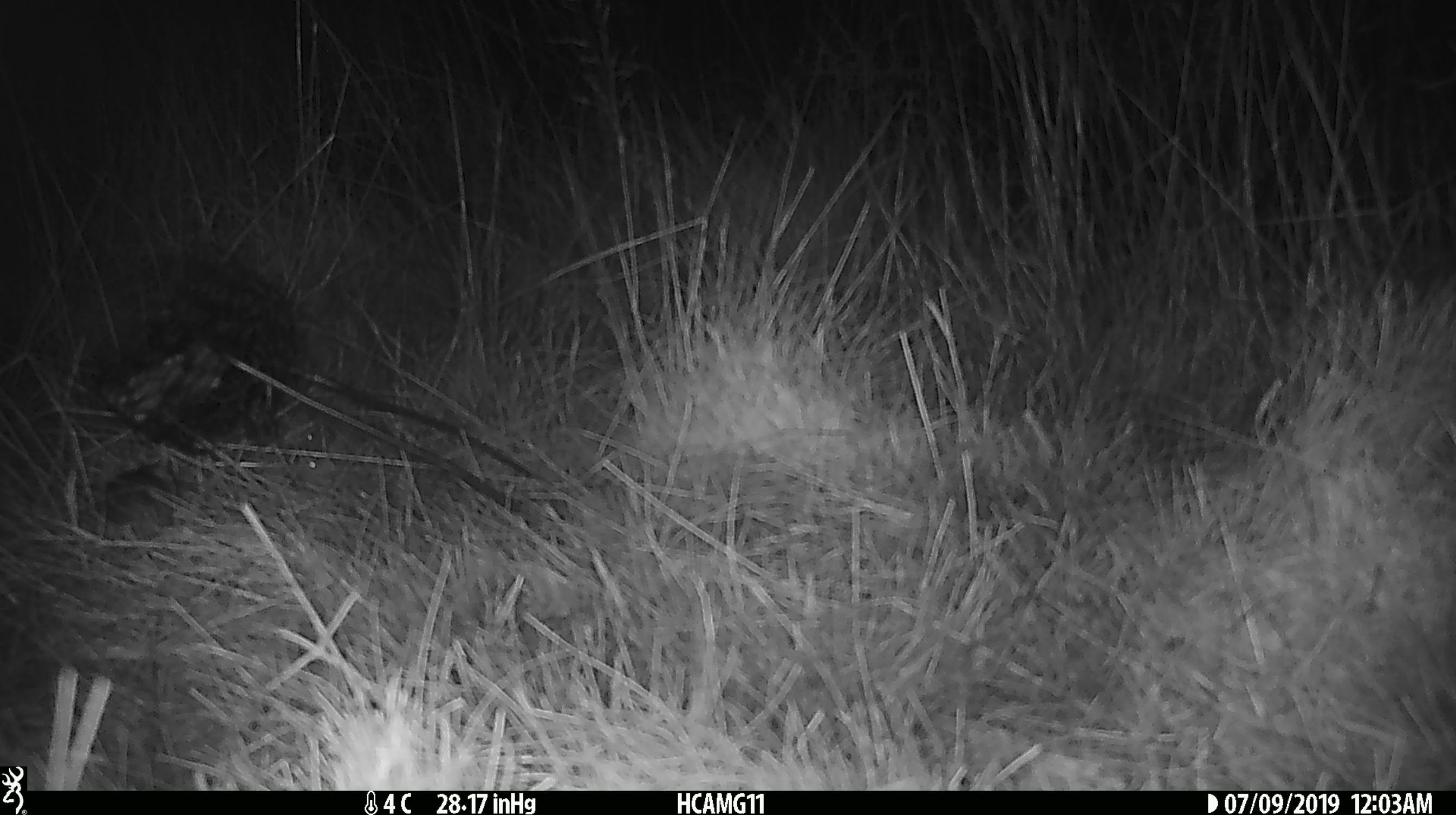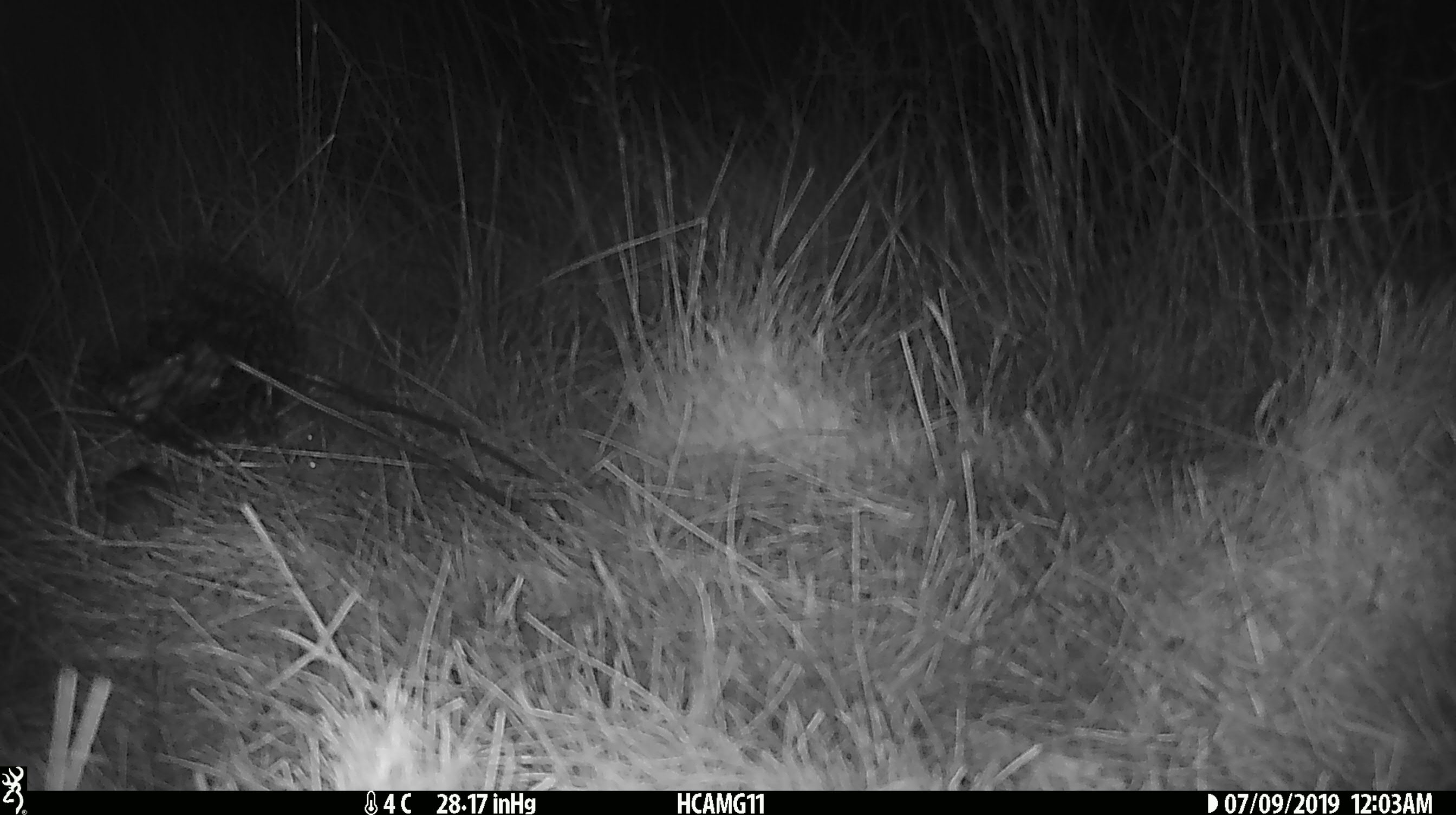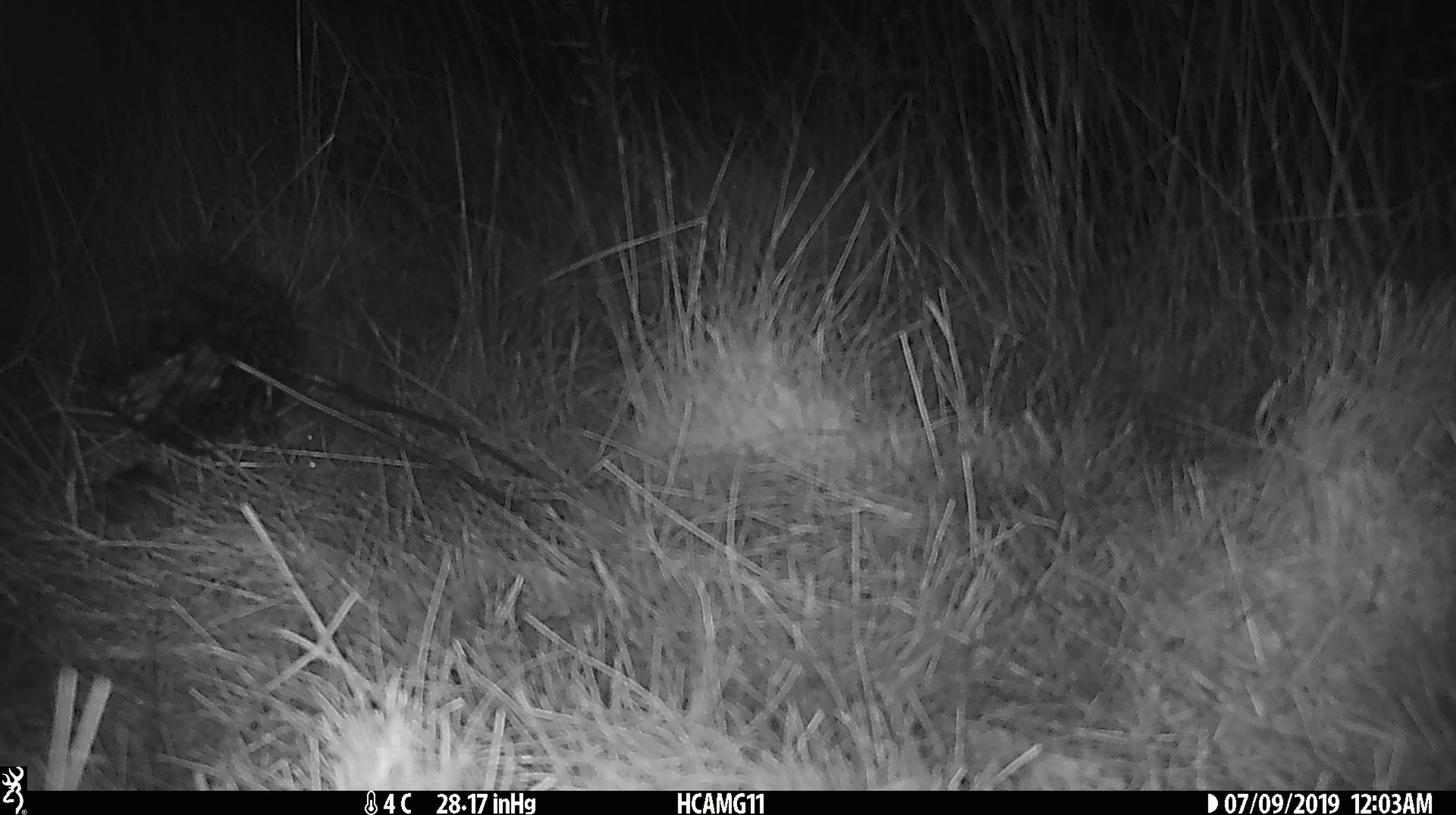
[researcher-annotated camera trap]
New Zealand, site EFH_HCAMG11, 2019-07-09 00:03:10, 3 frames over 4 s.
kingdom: Animalia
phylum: Chordata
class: Mammalia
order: Rodentia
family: Muridae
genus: Mus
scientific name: Mus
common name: mouse